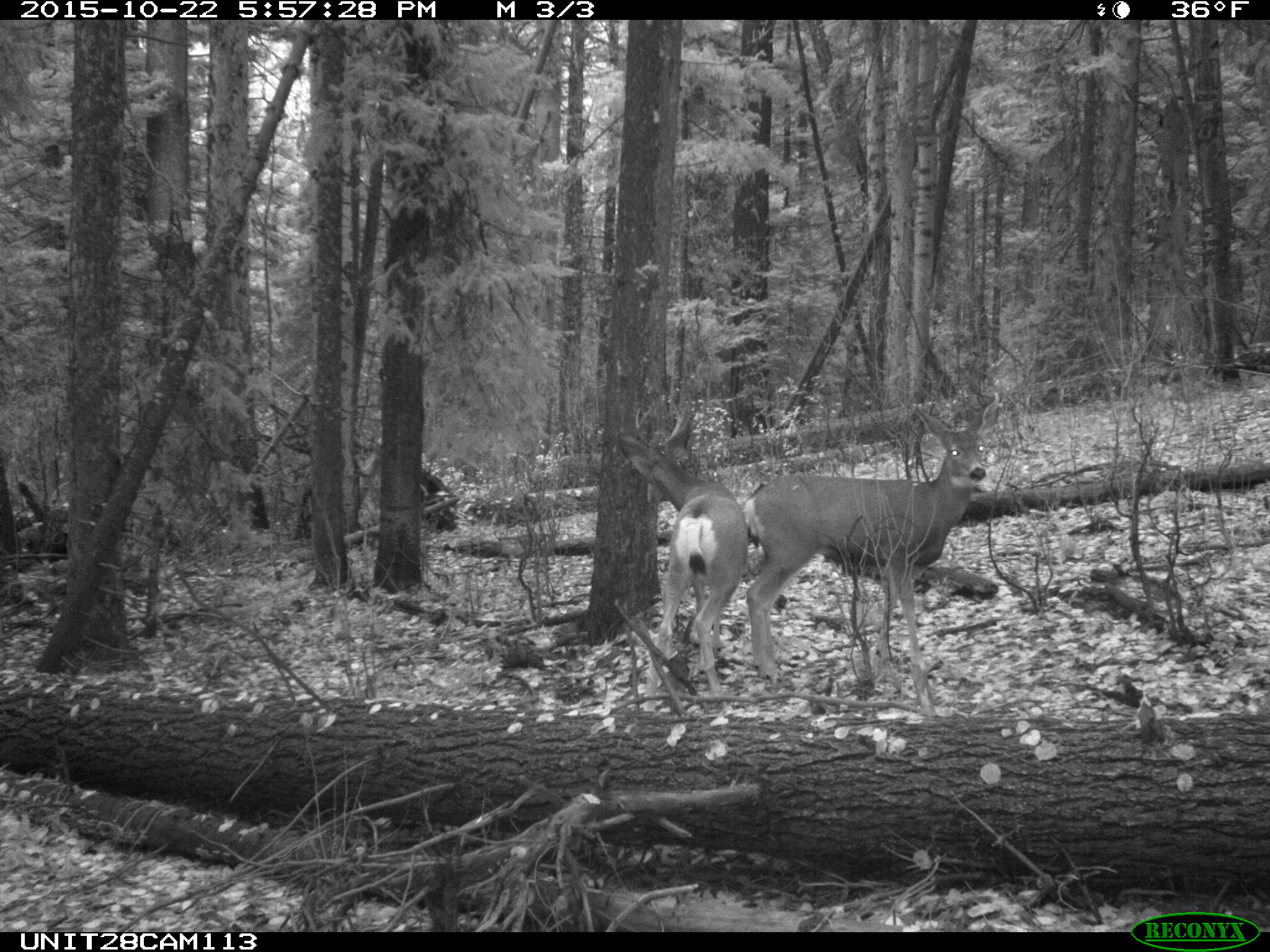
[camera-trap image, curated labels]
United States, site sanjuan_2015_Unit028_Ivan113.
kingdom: Animalia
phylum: Chordata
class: Mammalia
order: Artiodactyla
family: Cervidae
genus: Odocoileus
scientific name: Odocoileus hemionus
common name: mule deer